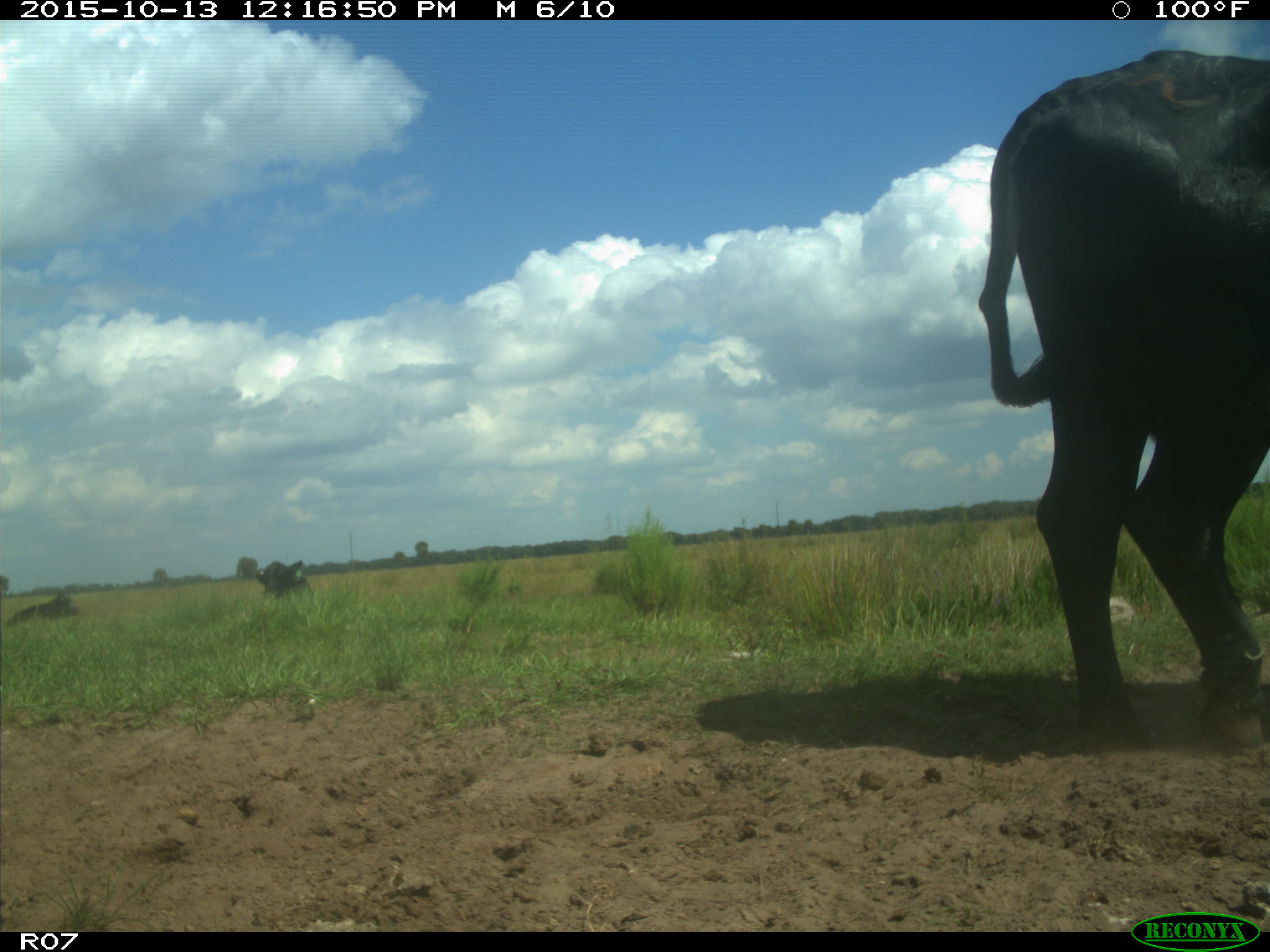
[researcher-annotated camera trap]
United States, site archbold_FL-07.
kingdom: Animalia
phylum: Chordata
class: Mammalia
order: Artiodactyla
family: Bovidae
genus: Bos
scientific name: Bos taurus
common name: domestic cow